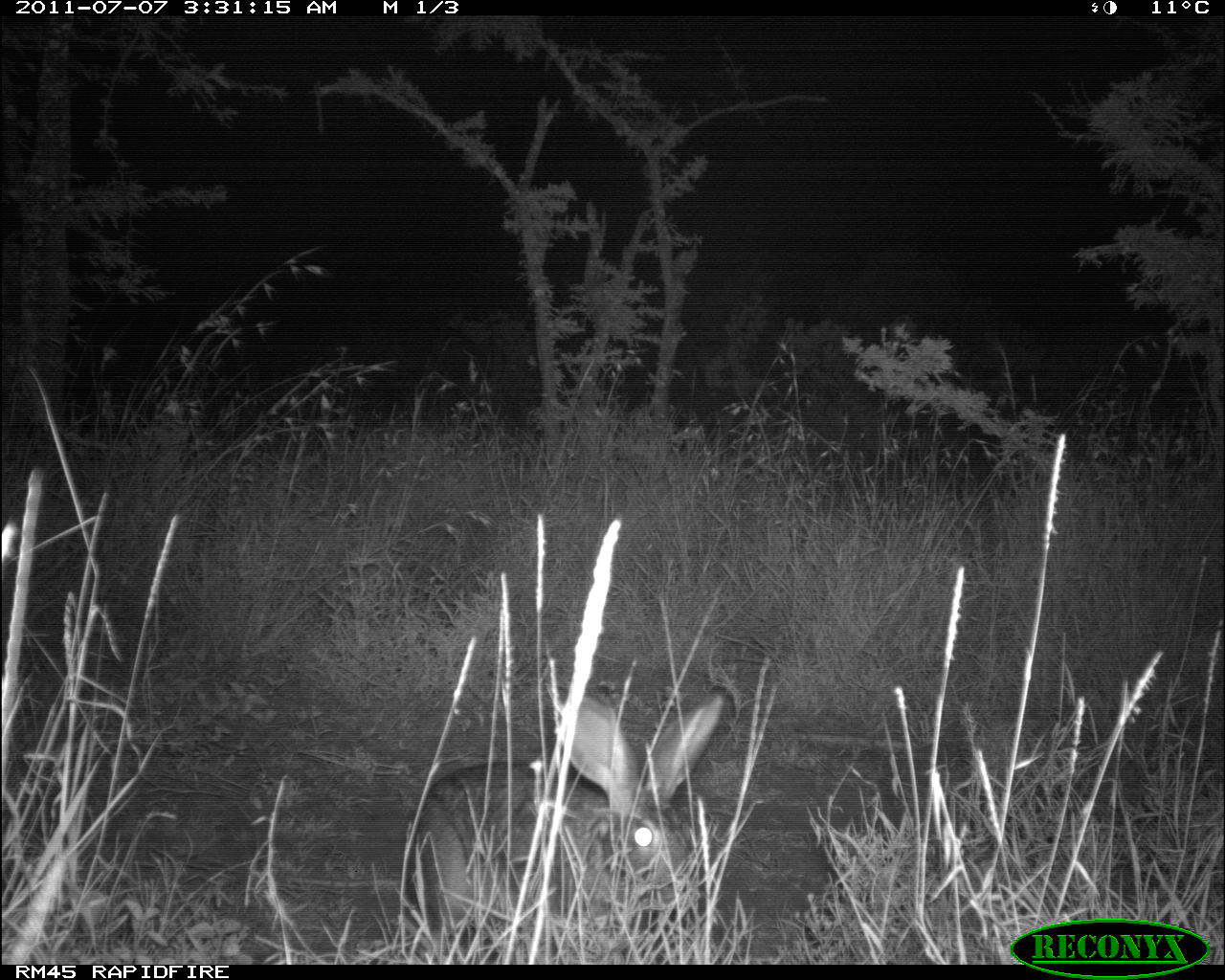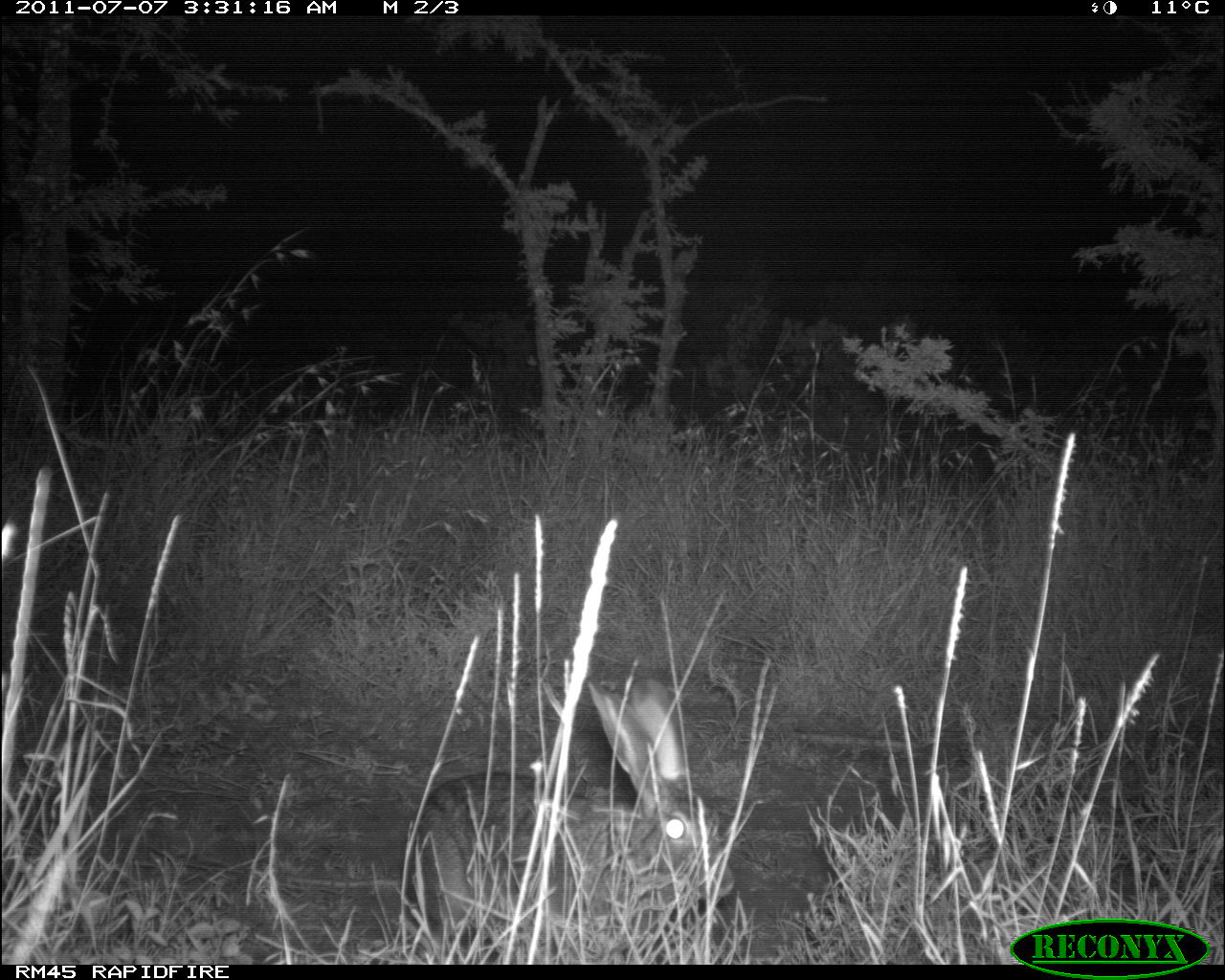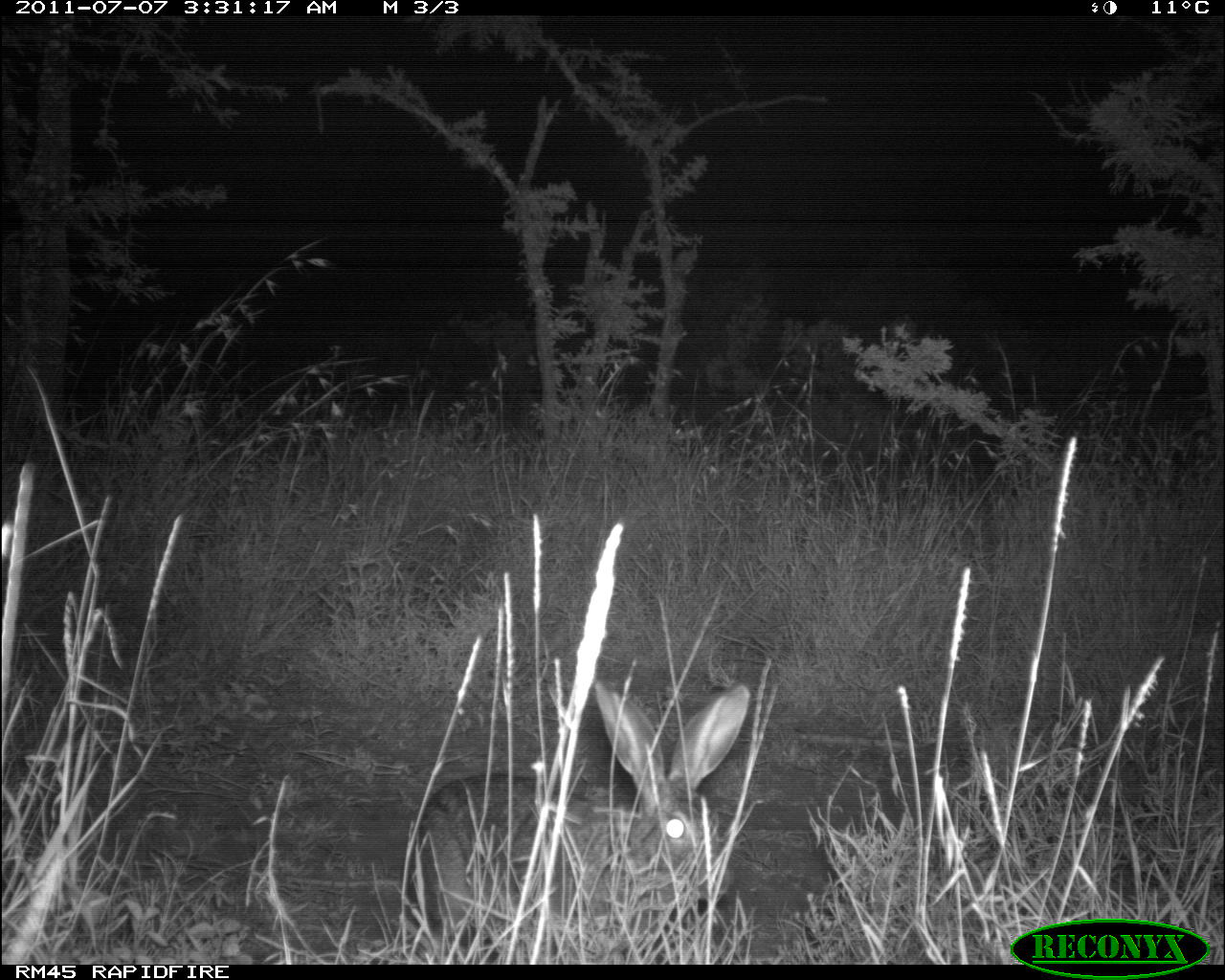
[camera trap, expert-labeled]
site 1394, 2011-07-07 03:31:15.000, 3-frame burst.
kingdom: Animalia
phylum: Chordata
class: Mammalia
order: Lagomorpha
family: Leporidae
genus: Lepus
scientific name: Lepus saxatilis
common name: scrub hare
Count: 1.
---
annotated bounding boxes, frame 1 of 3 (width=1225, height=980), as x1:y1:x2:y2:
lepus saxatilis: 409:684:723:942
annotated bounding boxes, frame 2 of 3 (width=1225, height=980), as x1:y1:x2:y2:
lepus saxatilis: 414:679:731:958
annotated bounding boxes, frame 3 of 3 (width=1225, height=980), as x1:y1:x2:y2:
lepus saxatilis: 410:681:749:943